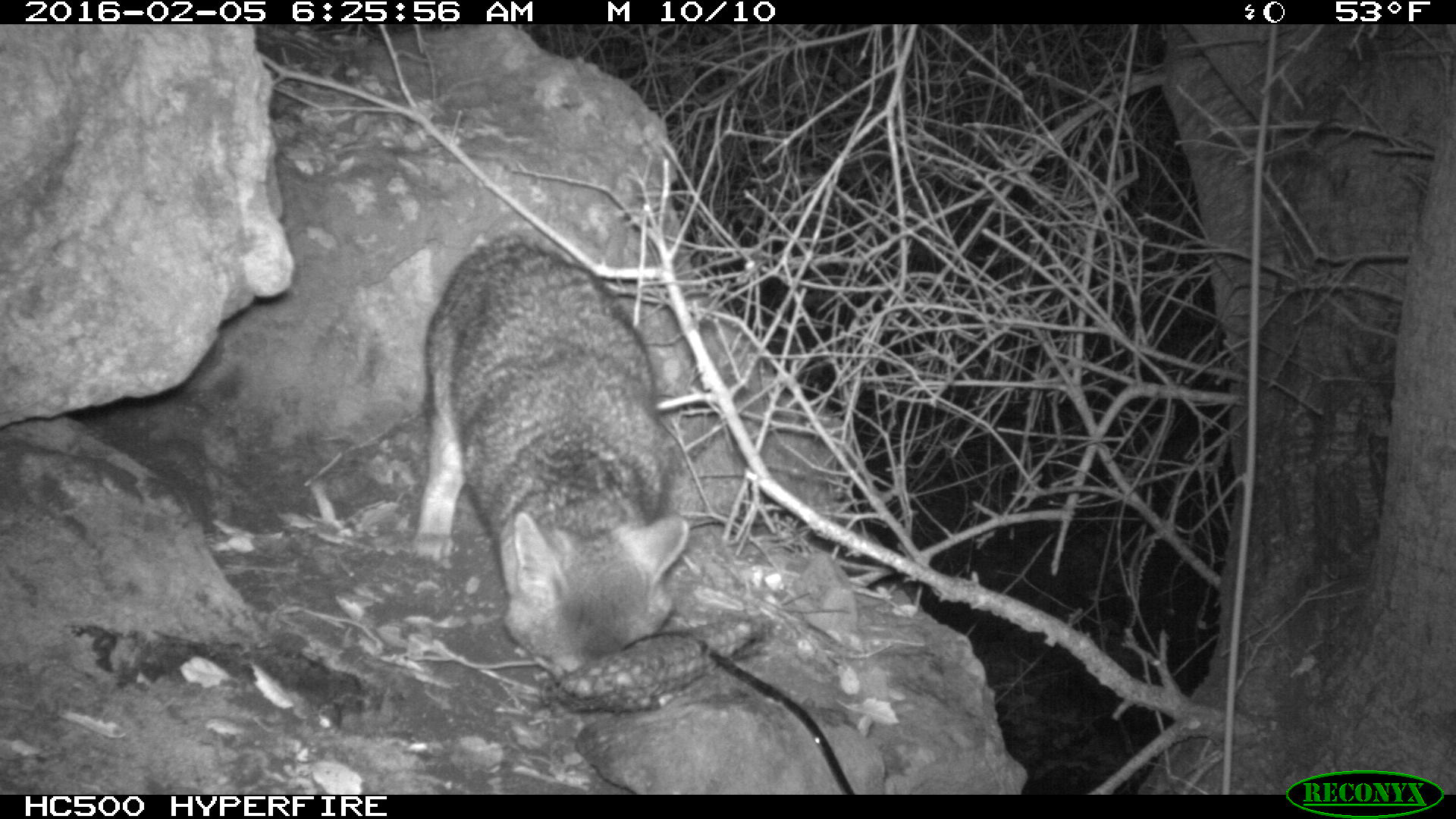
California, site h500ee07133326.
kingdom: Animalia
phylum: Chordata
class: Mammalia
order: Carnivora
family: Canidae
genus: Urocyon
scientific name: Urocyon littoralis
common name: island fox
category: fox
Fox (island fox) (Urocyon littoralis).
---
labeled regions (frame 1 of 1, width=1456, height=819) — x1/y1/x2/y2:
fox: 412/236/689/683